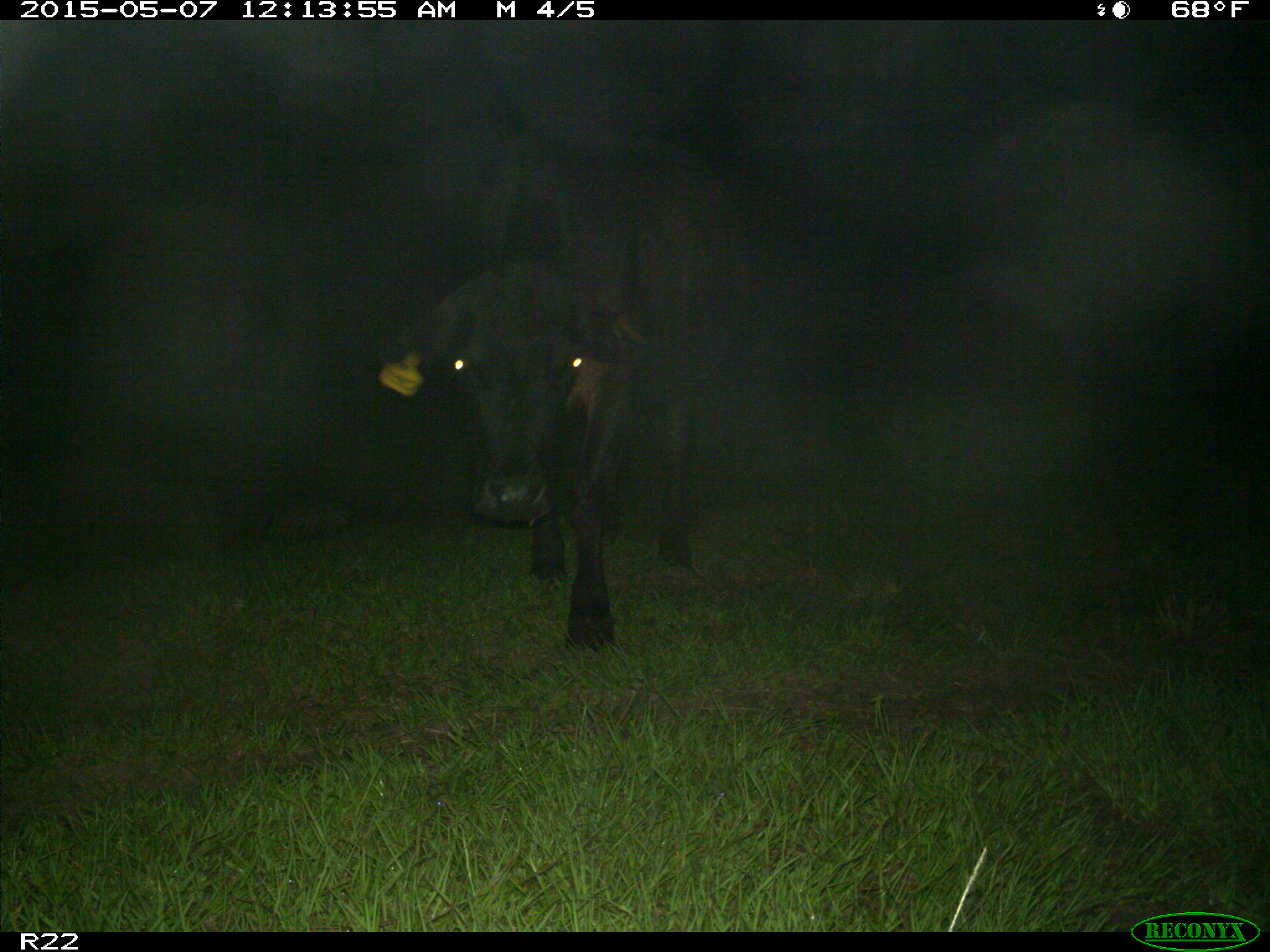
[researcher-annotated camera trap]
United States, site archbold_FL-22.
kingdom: Animalia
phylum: Chordata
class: Mammalia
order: Artiodactyla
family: Bovidae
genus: Bos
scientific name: Bos taurus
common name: domestic cow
Bos taurus (domestic cow).